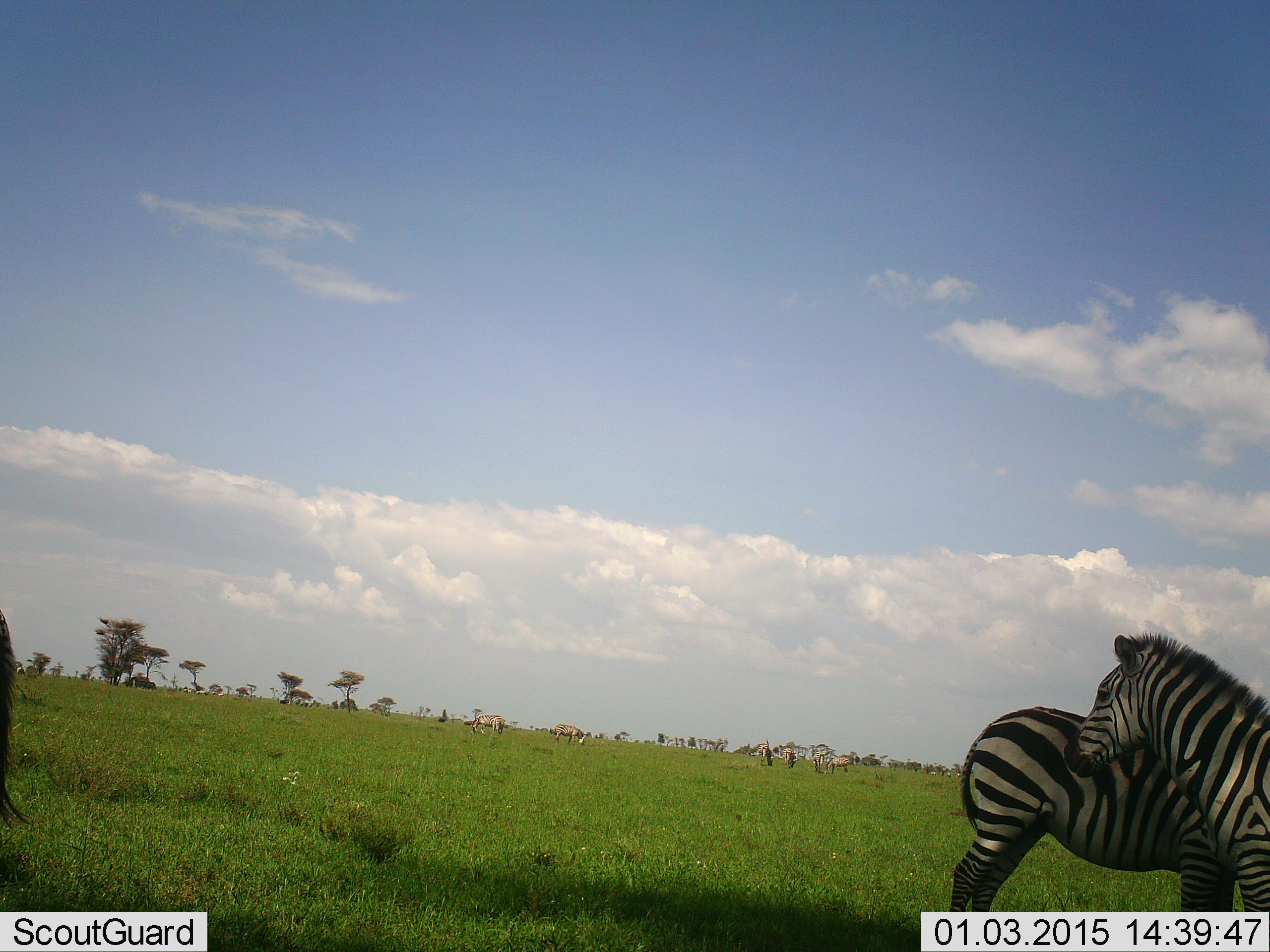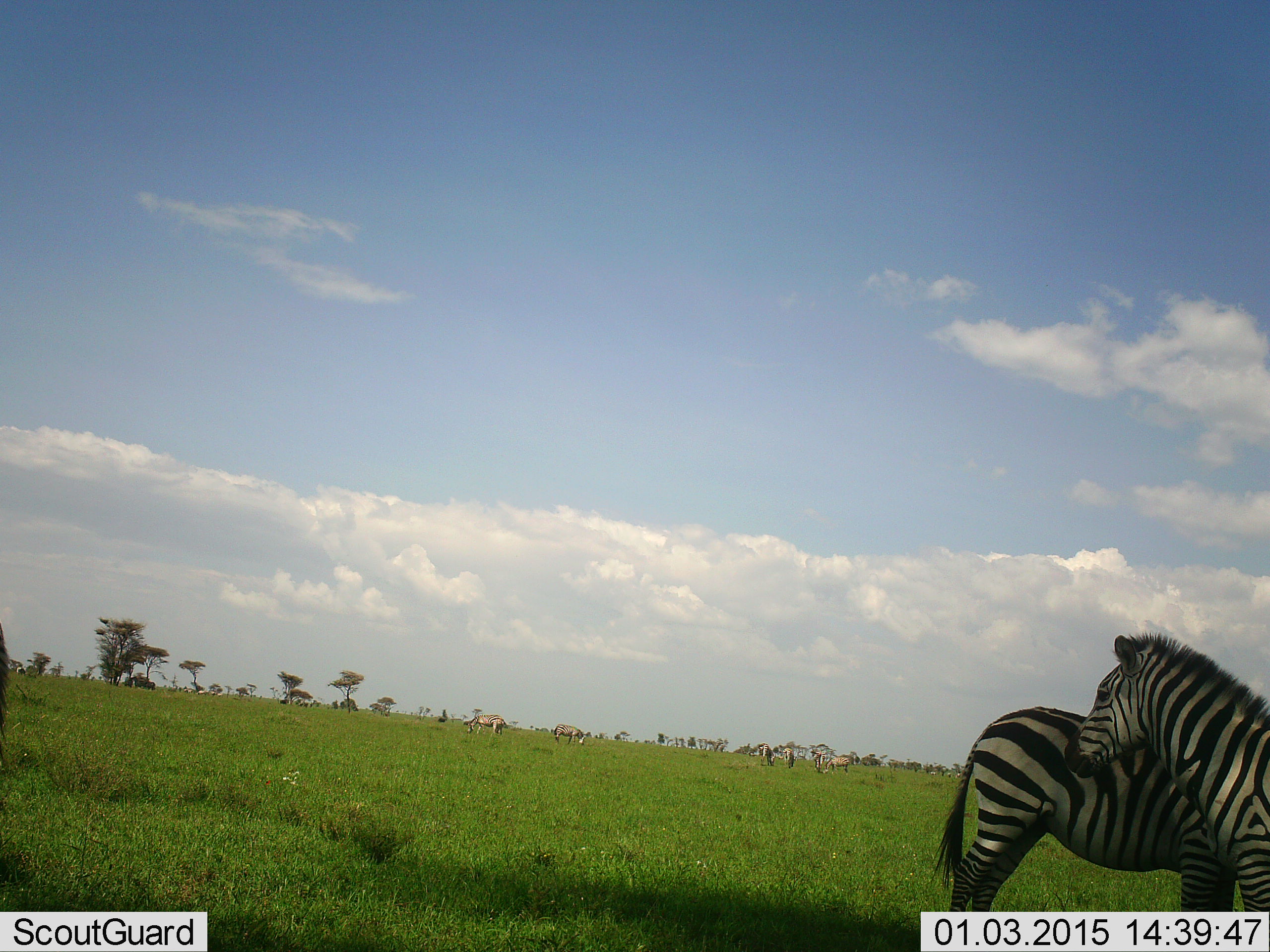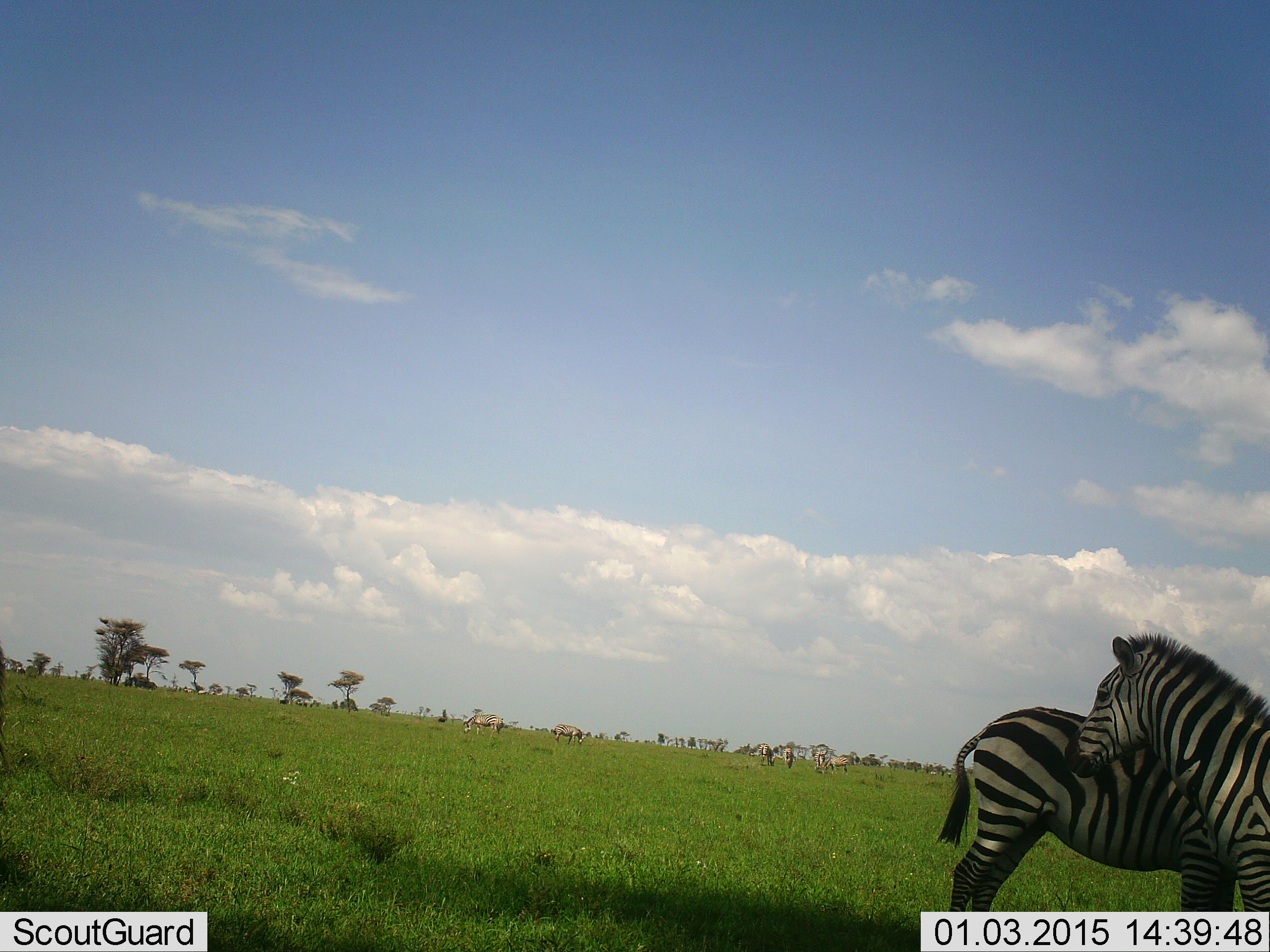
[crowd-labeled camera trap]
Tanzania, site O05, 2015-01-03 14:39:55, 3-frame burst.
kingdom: Animalia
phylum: Chordata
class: Mammalia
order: Perissodactyla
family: Equidae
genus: Equus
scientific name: Equus quagga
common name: plains zebra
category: zebra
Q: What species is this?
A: Zebra (plains zebra) (Equus quagga).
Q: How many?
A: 2.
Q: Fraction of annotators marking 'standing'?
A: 100%.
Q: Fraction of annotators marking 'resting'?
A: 8%.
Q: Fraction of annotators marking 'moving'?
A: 0%.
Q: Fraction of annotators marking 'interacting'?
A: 23%.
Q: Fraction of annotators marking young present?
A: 0%.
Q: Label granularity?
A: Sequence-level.